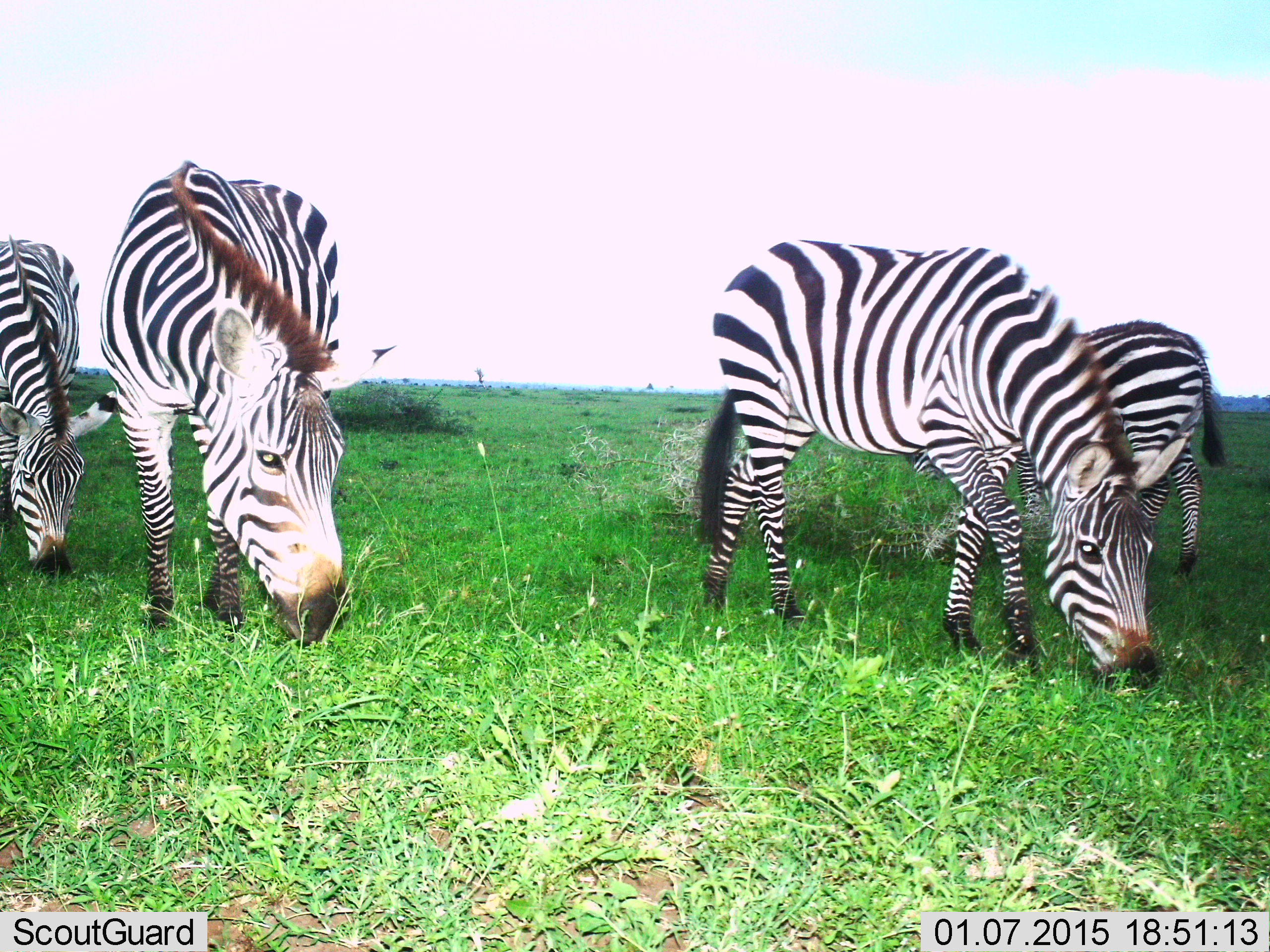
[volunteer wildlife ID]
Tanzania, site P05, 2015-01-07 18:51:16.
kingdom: Animalia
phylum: Chordata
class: Mammalia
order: Perissodactyla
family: Equidae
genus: Equus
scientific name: Equus quagga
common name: plains zebra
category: zebra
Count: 4.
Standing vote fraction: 20%.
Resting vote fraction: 0%.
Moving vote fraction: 0%.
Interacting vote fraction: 0%.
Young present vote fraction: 0%.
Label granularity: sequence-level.